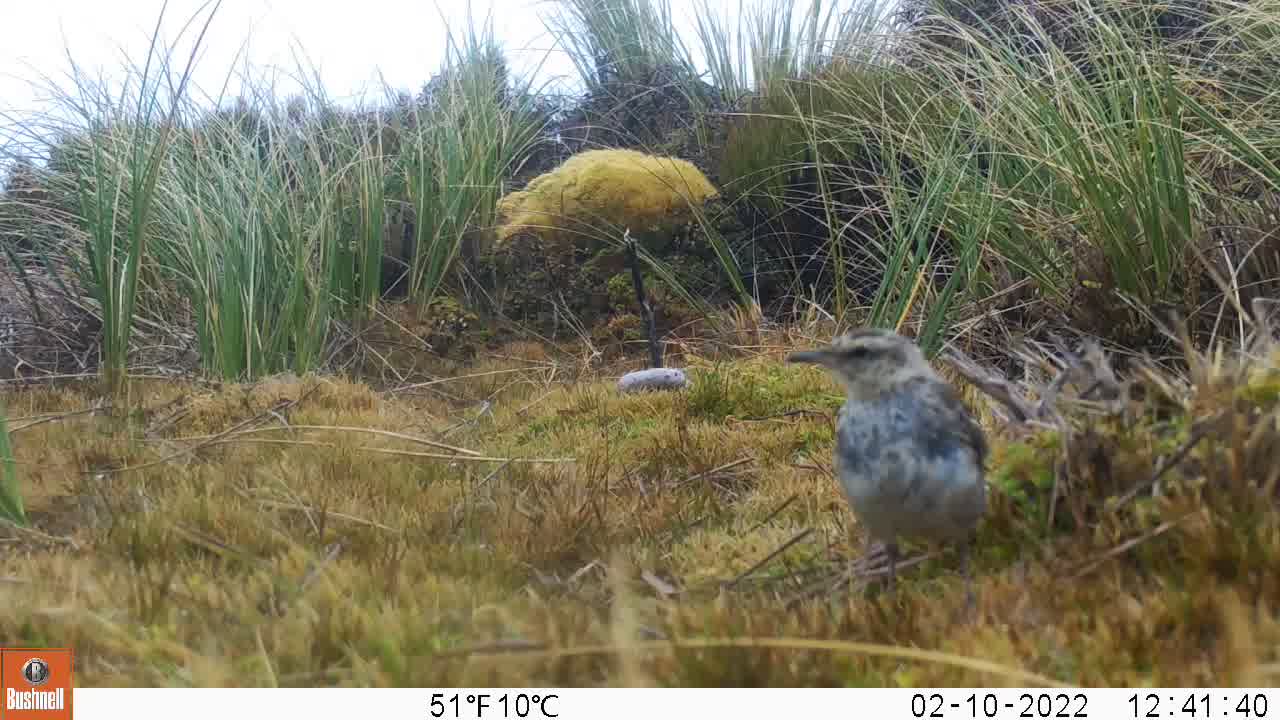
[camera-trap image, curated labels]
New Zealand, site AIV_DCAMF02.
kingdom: Animalia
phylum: Chordata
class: Aves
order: Passeriformes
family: Motacillidae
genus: Anthus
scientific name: Anthus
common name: pipit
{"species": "pipit (Anthus)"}